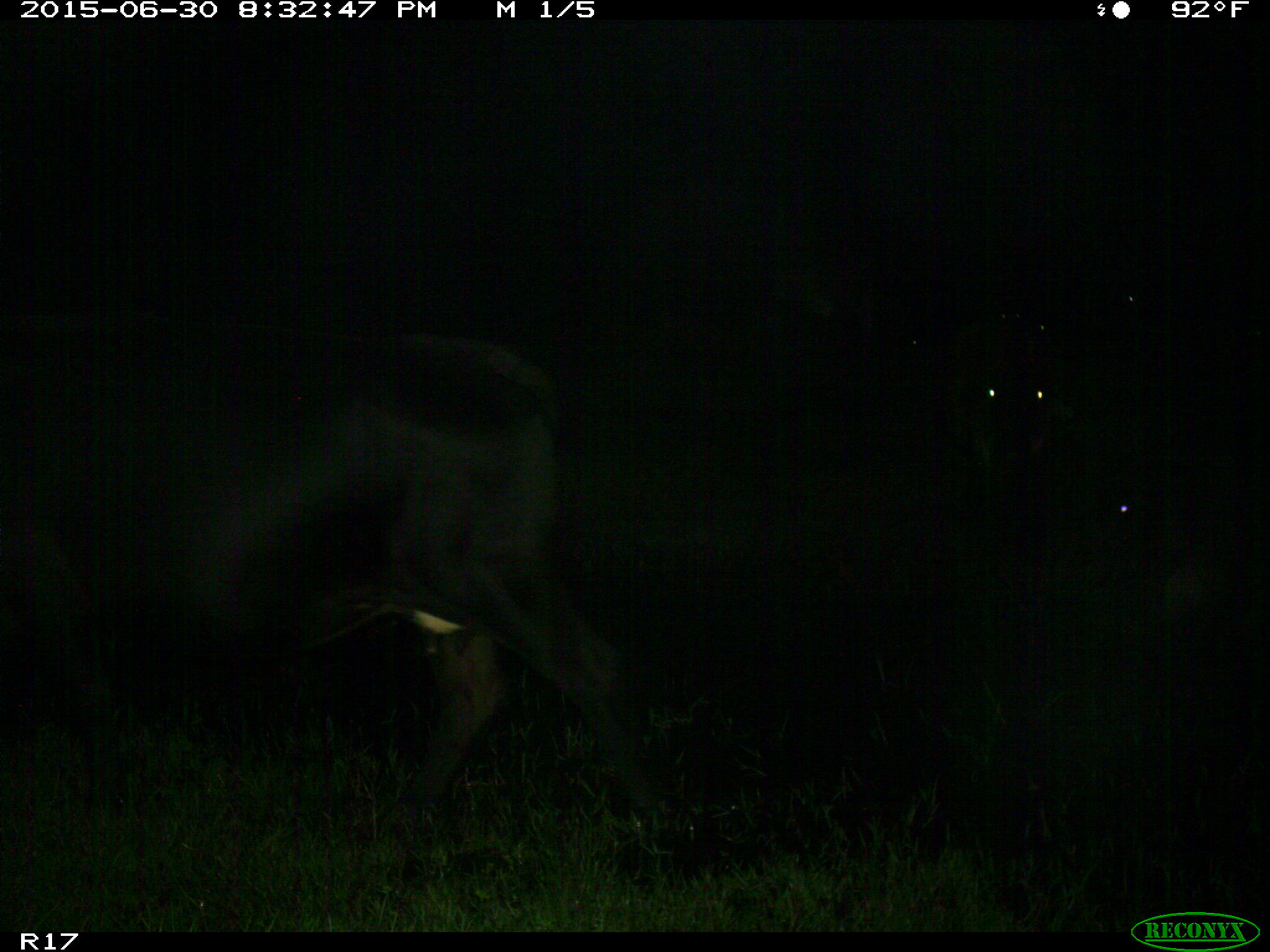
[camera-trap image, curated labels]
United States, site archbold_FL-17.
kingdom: Animalia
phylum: Chordata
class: Mammalia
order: Artiodactyla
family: Bovidae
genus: Bos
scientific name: Bos taurus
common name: domestic cow